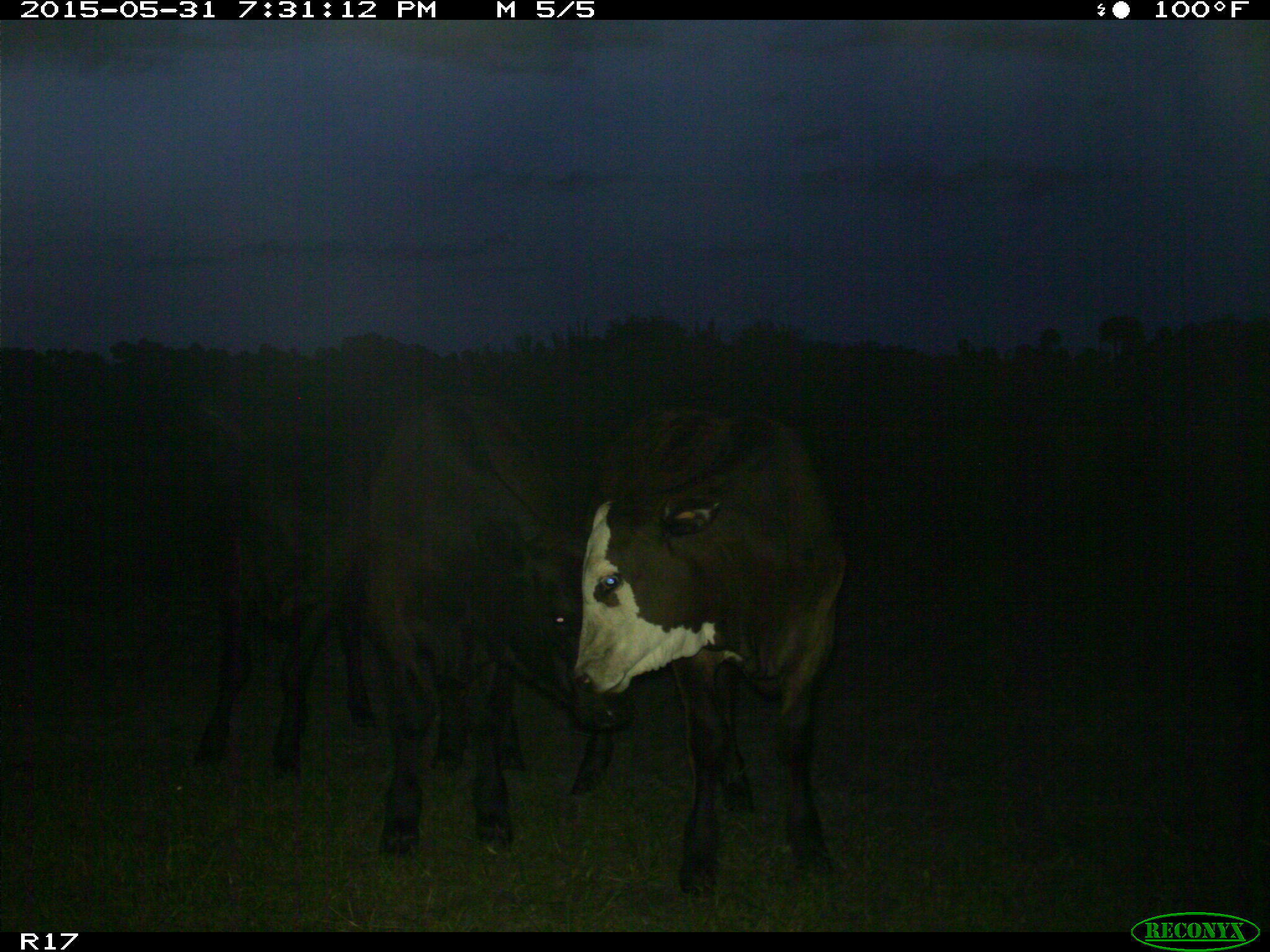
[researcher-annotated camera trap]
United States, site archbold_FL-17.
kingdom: Animalia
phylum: Chordata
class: Mammalia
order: Artiodactyla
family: Bovidae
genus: Bos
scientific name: Bos taurus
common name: domestic cow